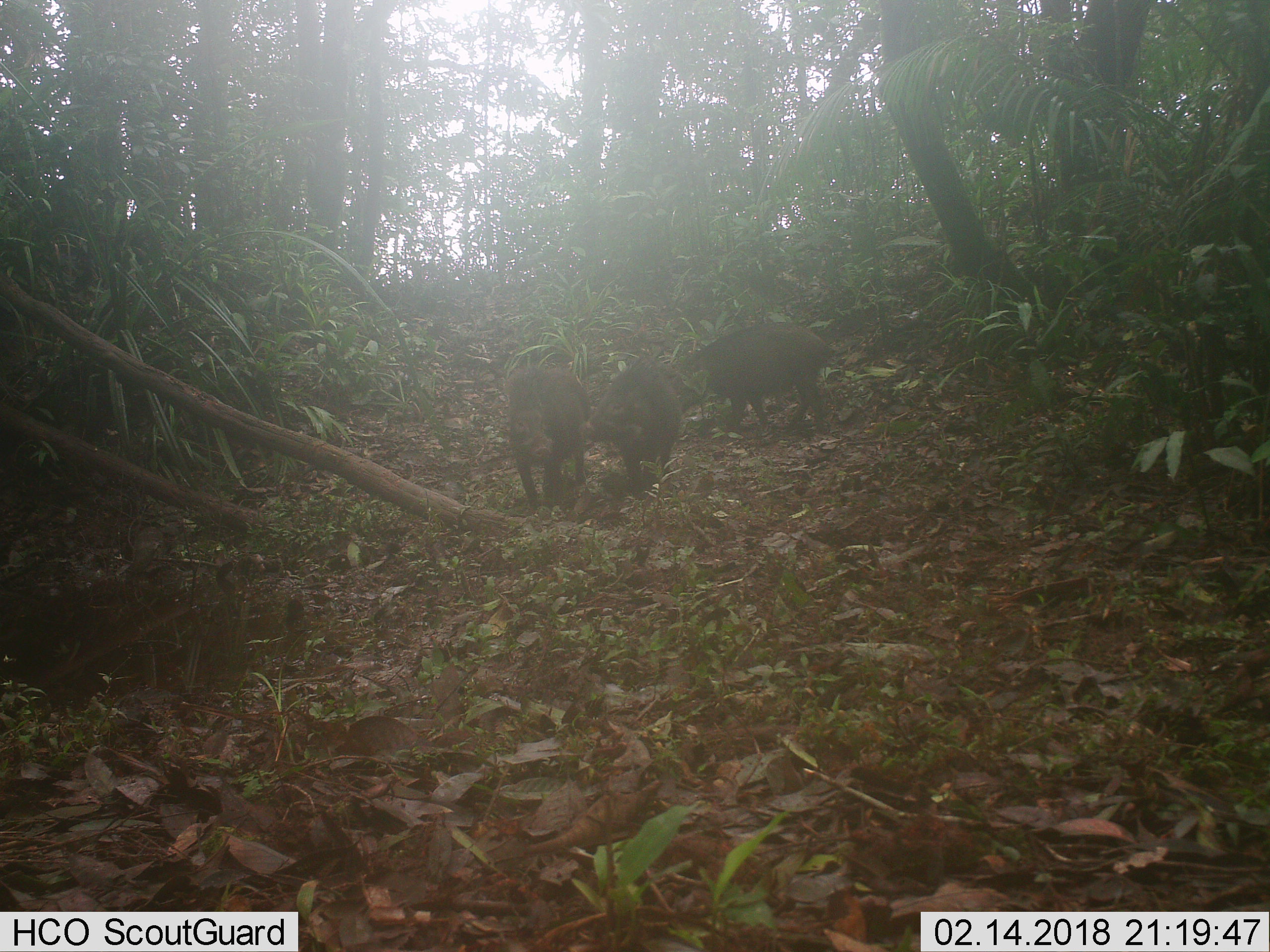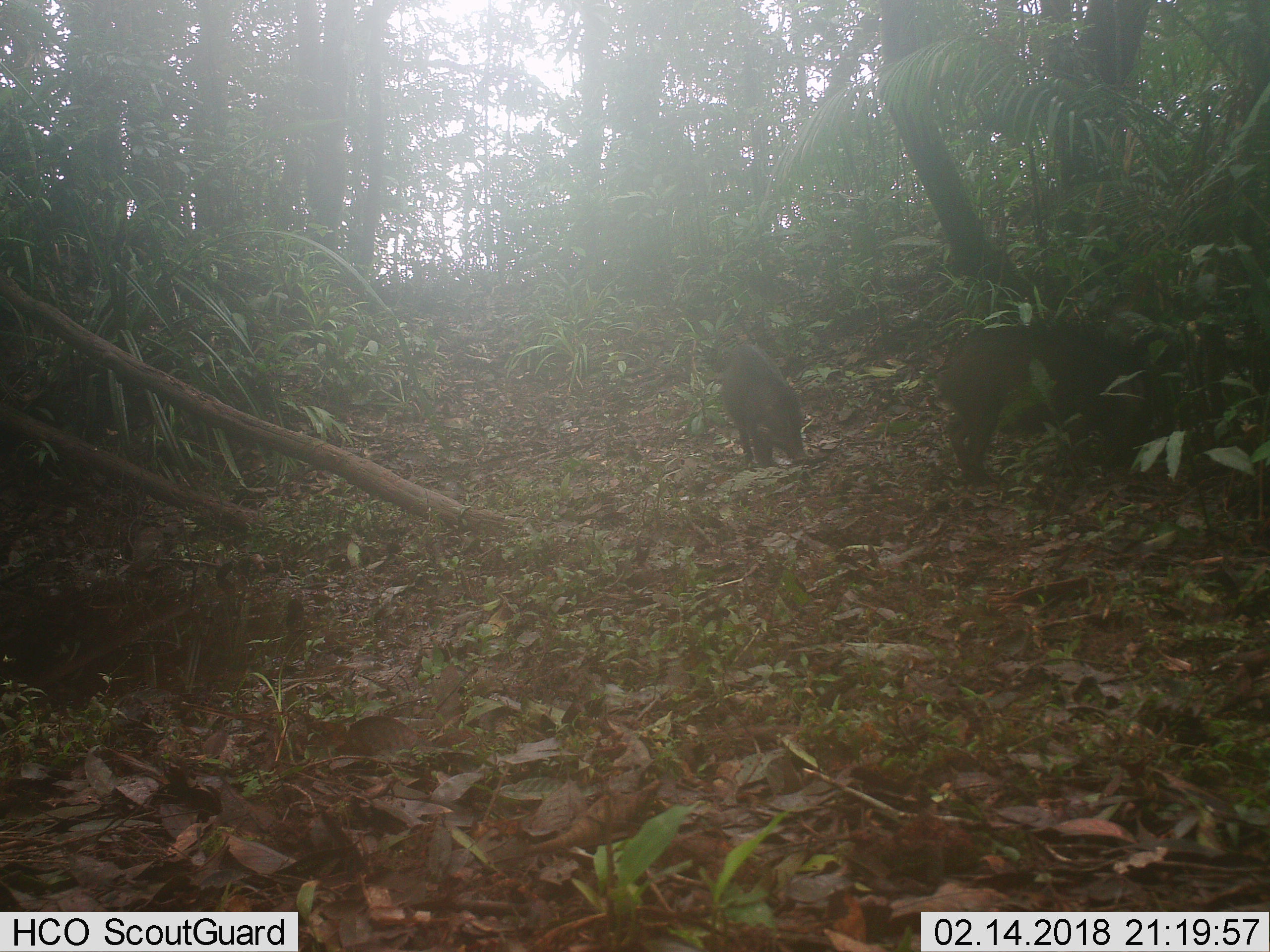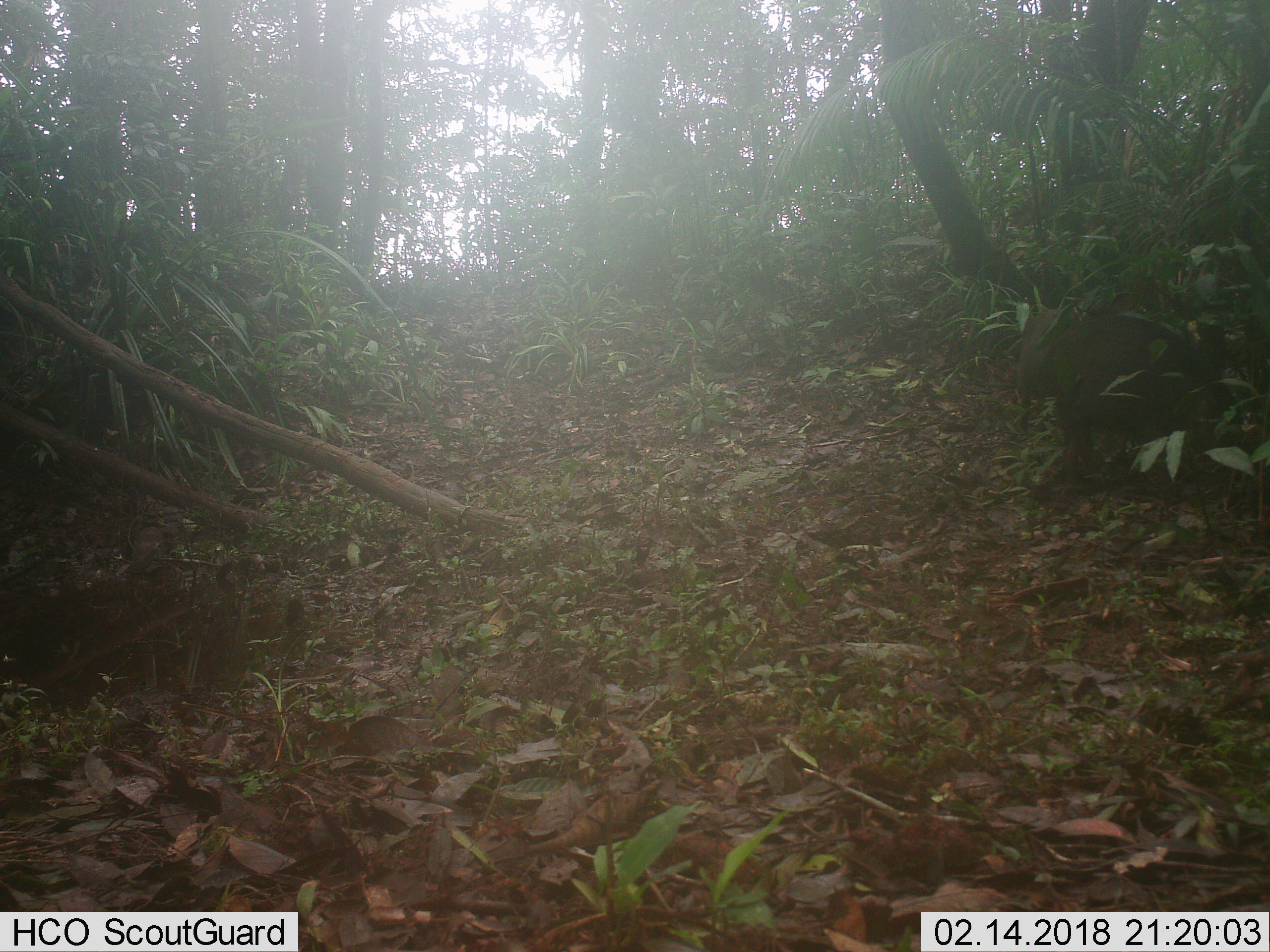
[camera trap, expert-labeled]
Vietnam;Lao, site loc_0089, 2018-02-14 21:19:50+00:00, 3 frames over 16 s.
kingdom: Animalia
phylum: Chordata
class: Mammalia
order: Artiodactyla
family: Suidae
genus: Sus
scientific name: Sus scrofa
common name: eurasian wild pig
Eurasian wild pig (Sus scrofa). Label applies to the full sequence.